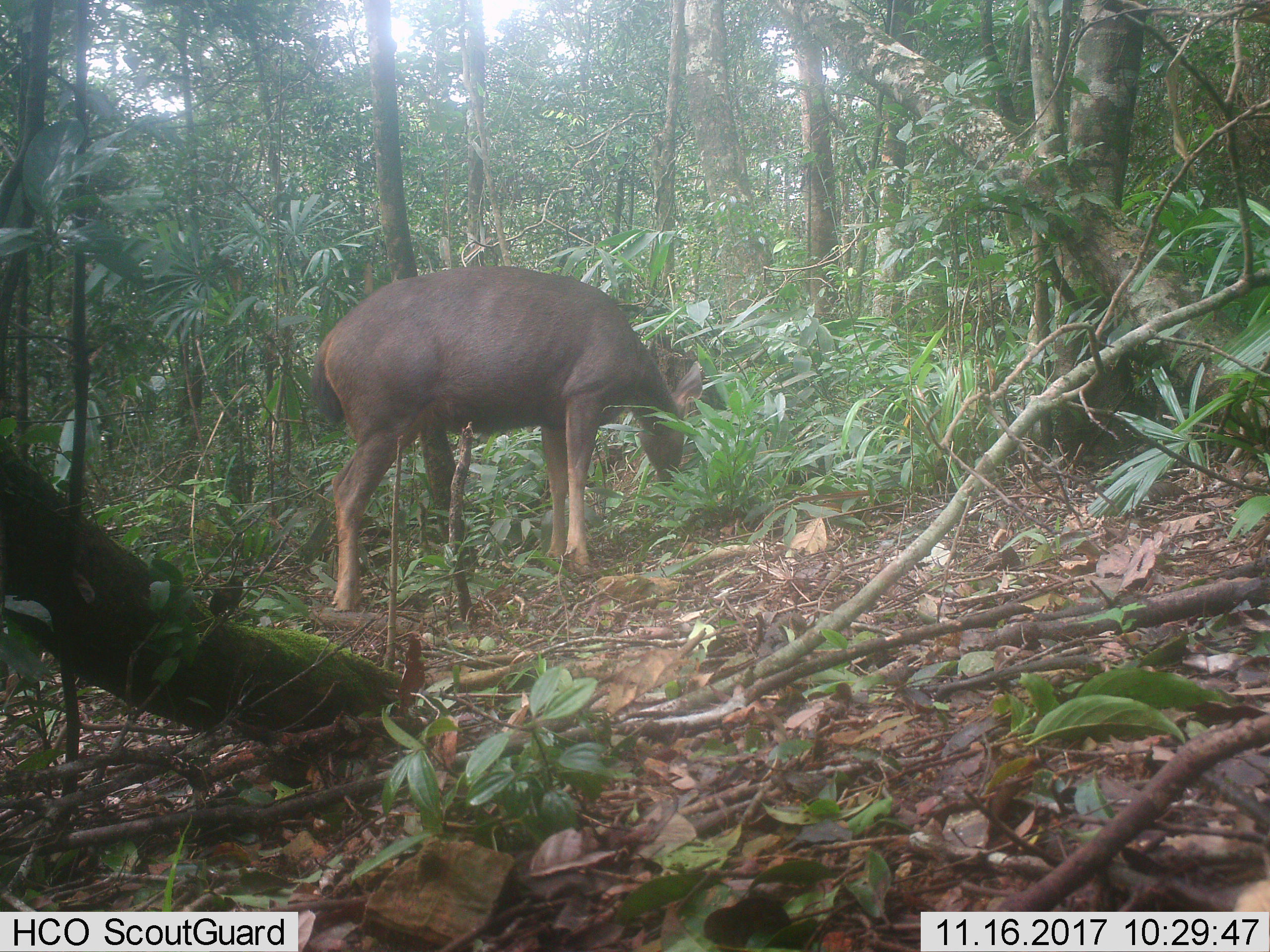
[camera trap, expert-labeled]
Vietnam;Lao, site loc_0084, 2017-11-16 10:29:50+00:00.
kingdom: Animalia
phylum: Chordata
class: Mammalia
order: Artiodactyla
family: Cervidae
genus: Rusa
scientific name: Rusa unicolor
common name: sambar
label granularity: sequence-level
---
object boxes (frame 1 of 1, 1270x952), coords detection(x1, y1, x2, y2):
sambar: detection(309, 265, 704, 612)